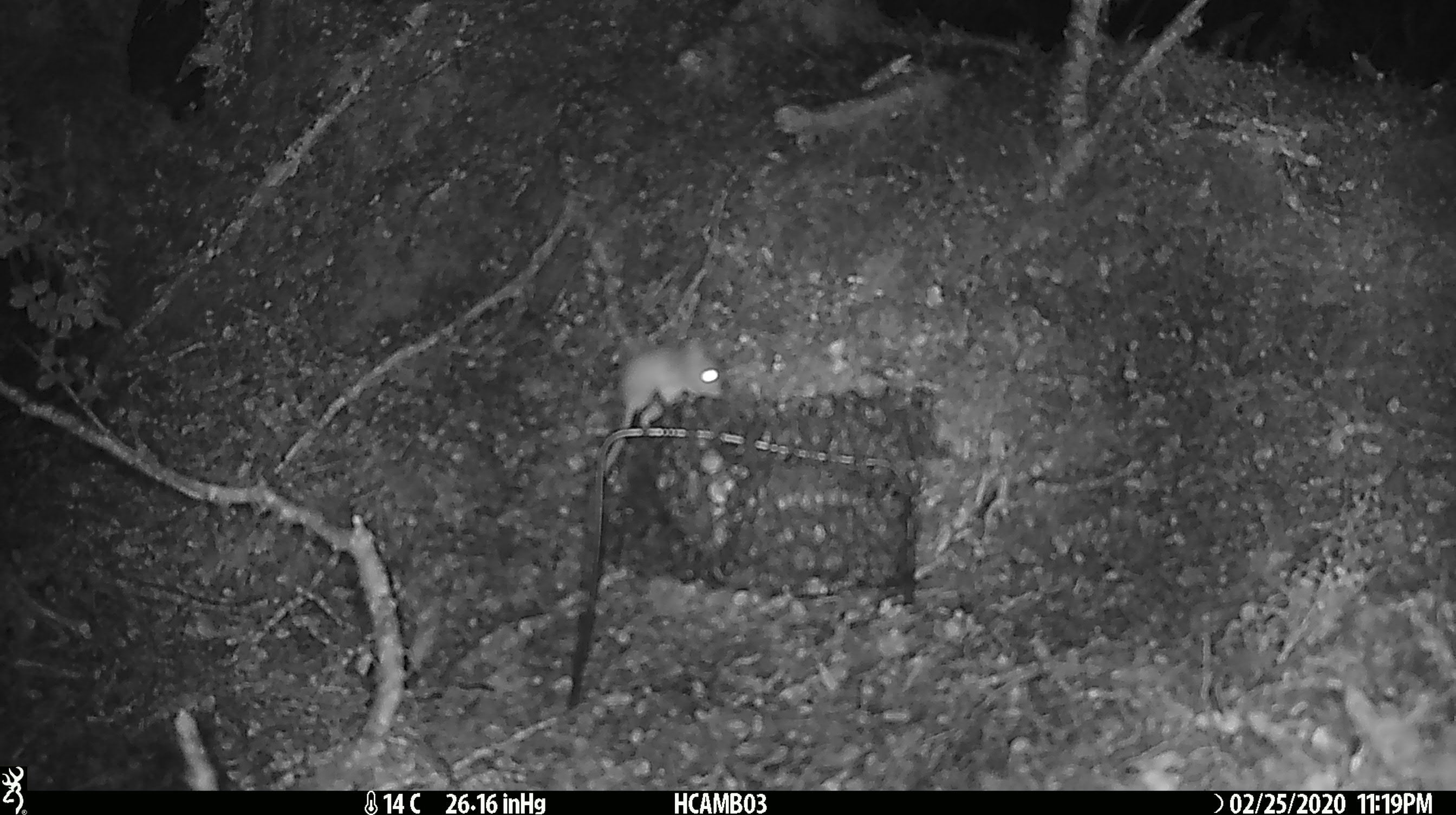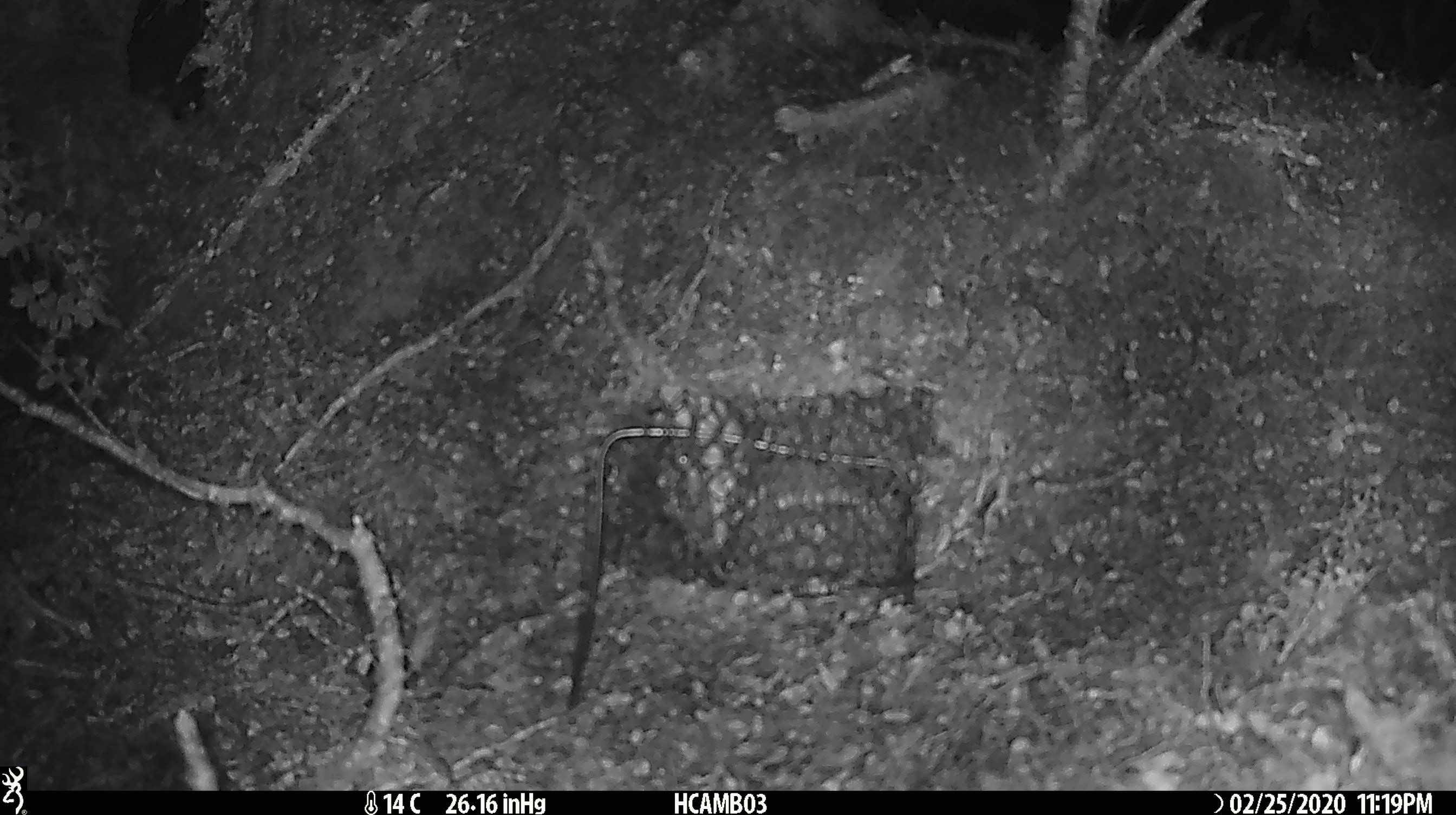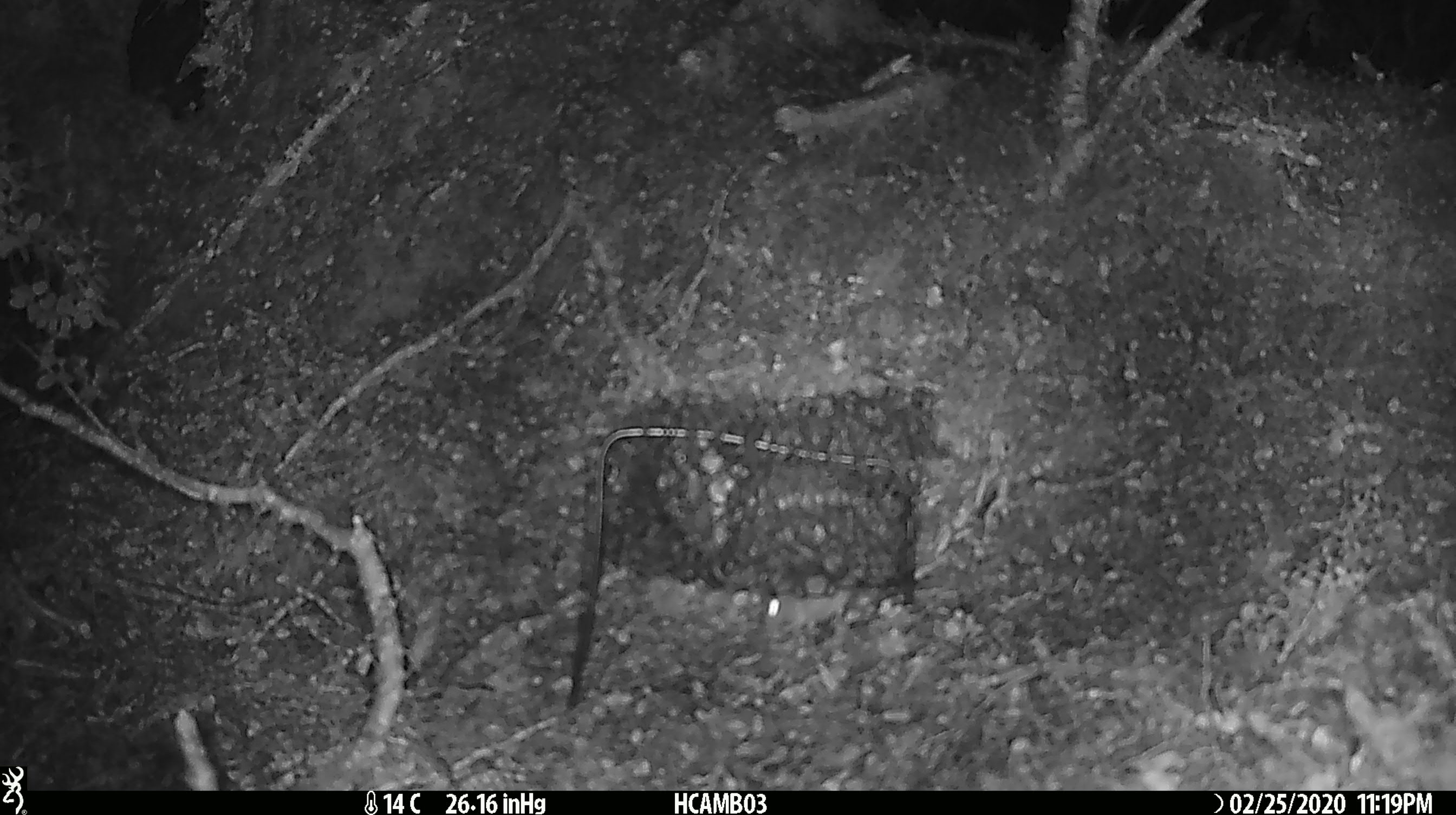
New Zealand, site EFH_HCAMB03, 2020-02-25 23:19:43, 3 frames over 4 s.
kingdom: Animalia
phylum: Chordata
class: Mammalia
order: Rodentia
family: Muridae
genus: Mus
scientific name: Mus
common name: mouse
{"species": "mouse (Mus)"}